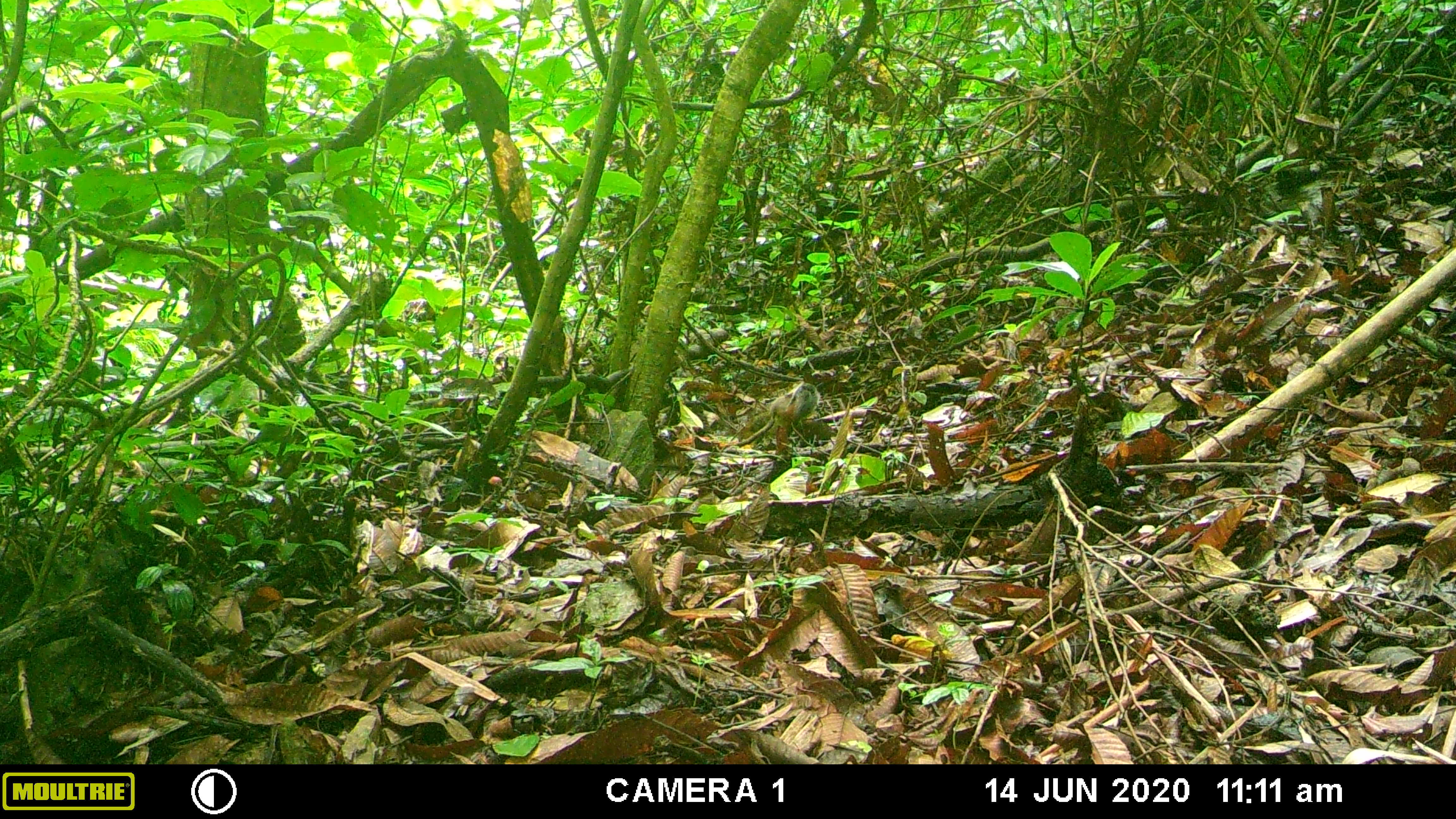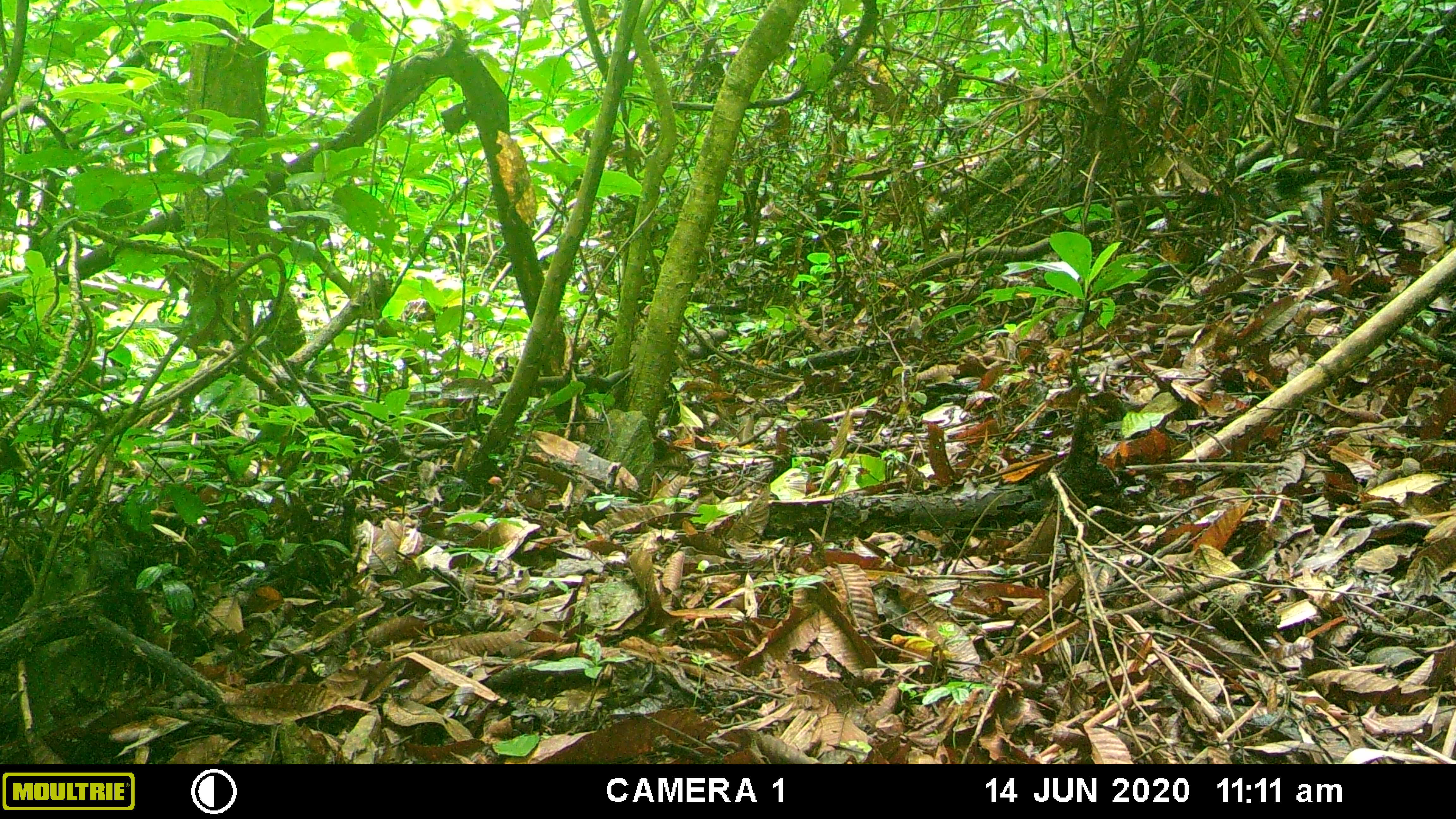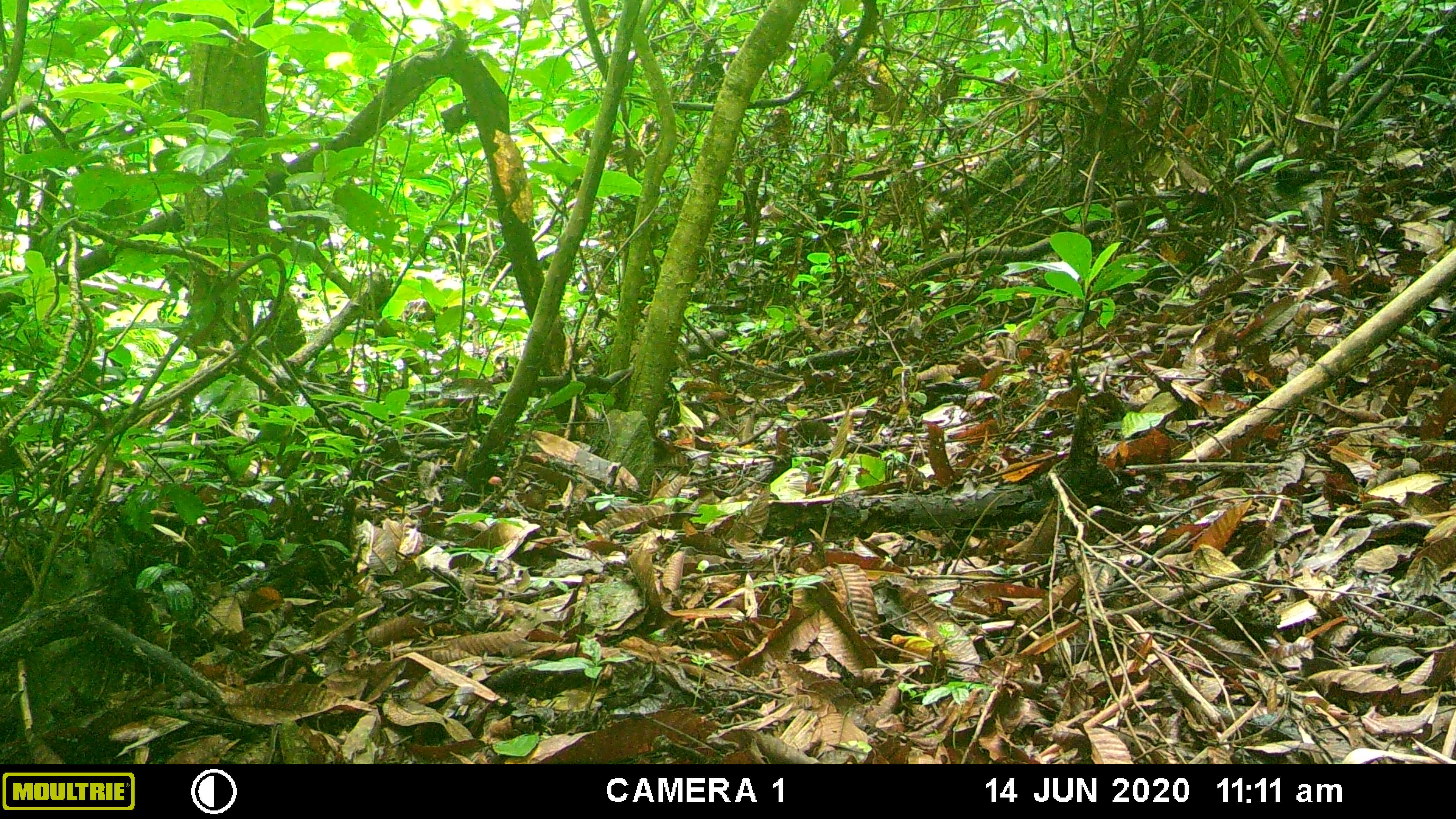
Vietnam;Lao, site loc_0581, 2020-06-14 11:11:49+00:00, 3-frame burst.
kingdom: Animalia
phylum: Chordata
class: Mammalia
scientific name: Mammalia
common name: mammal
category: unidentified small mammal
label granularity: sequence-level